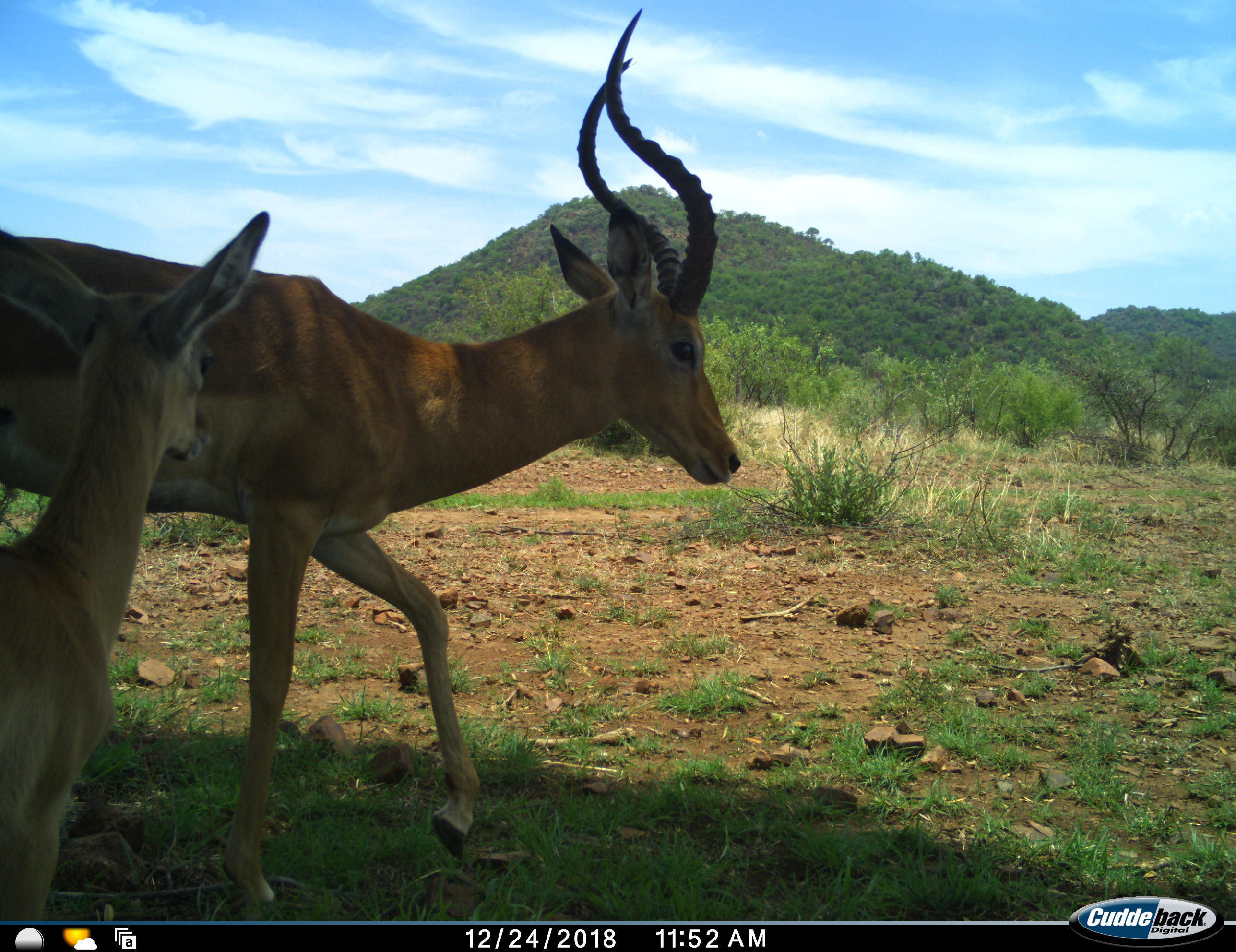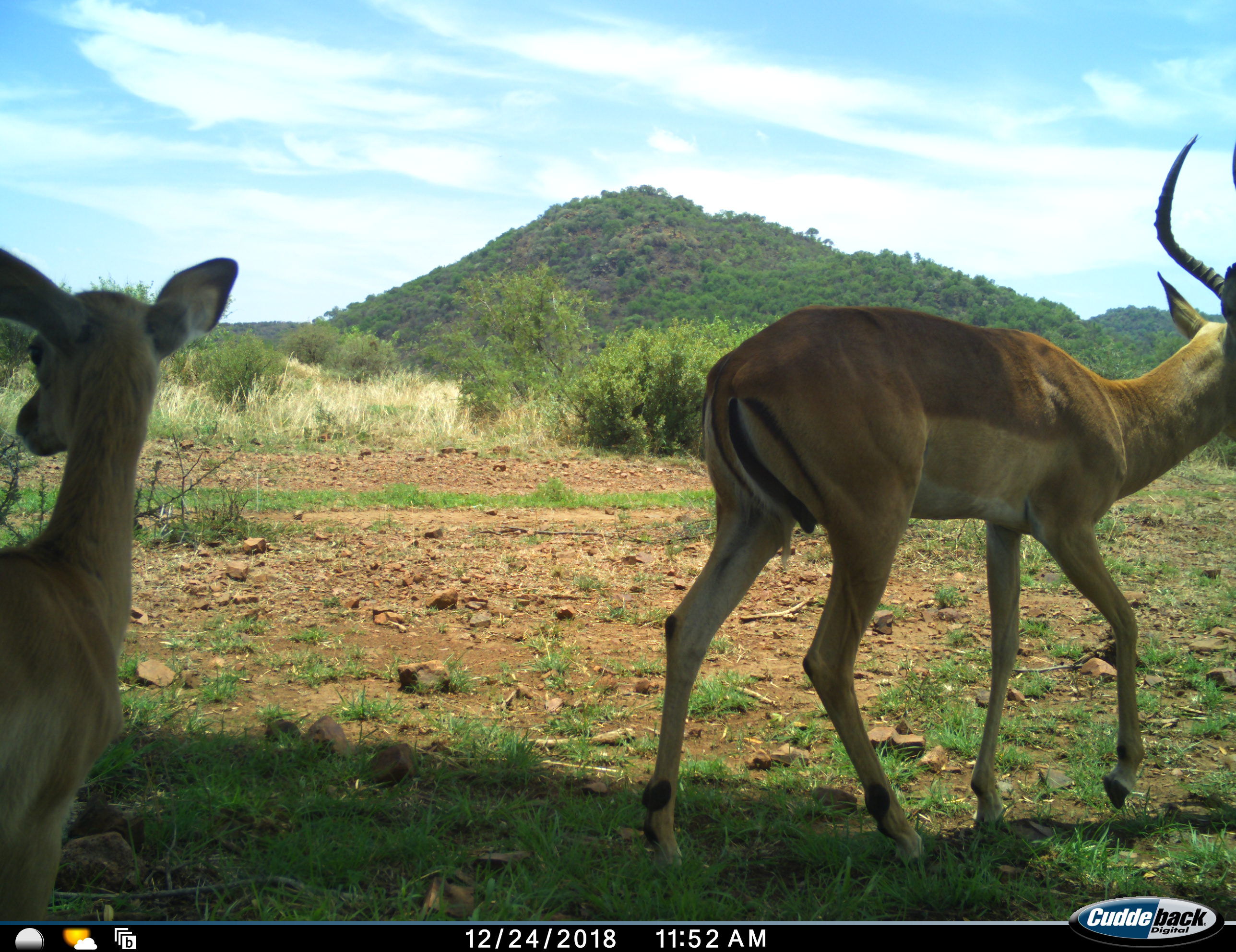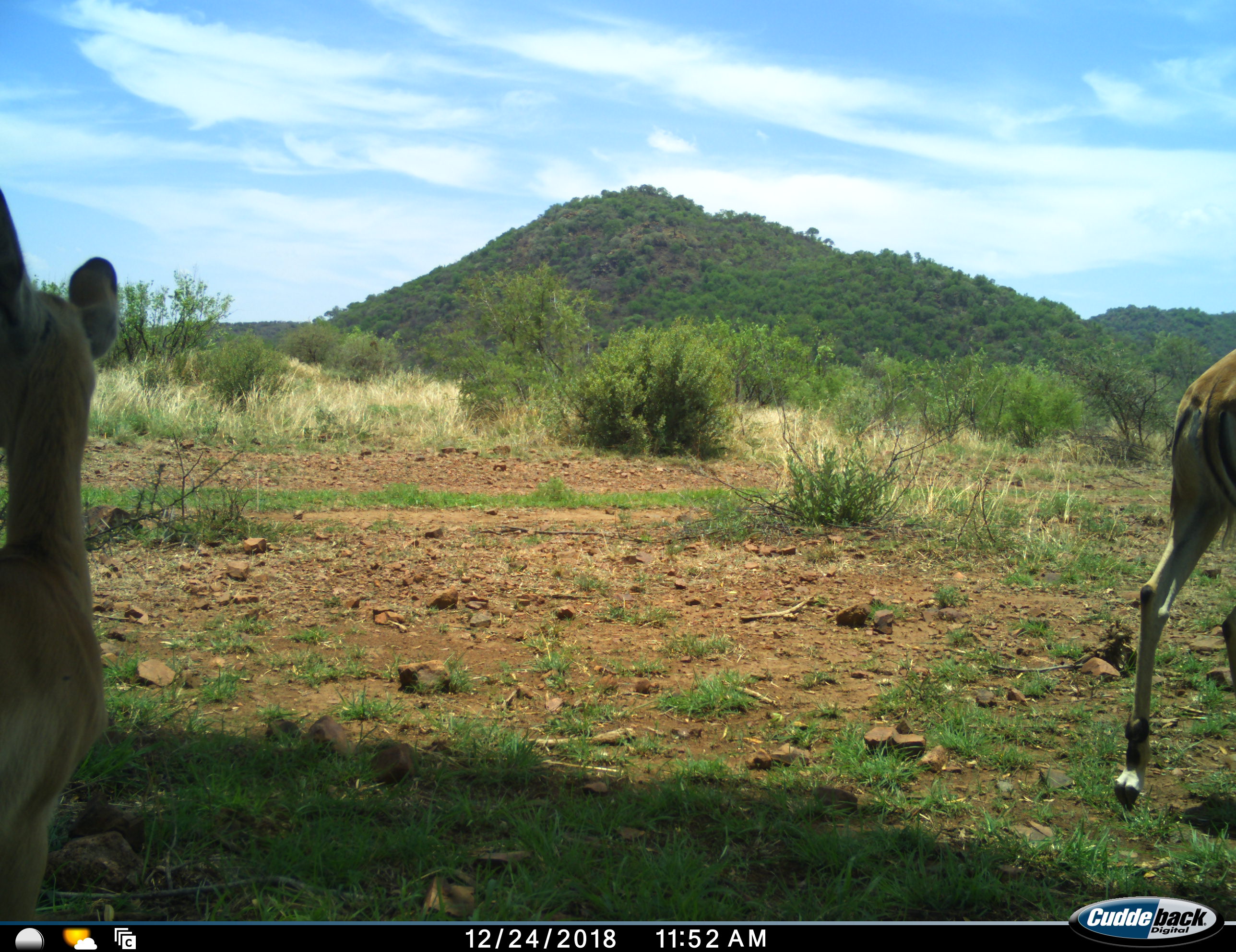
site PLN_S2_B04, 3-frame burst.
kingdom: Animalia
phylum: Chordata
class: Mammalia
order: Artiodactyla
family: Bovidae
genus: Aepyceros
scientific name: Aepyceros melampus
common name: impala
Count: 2.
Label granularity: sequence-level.